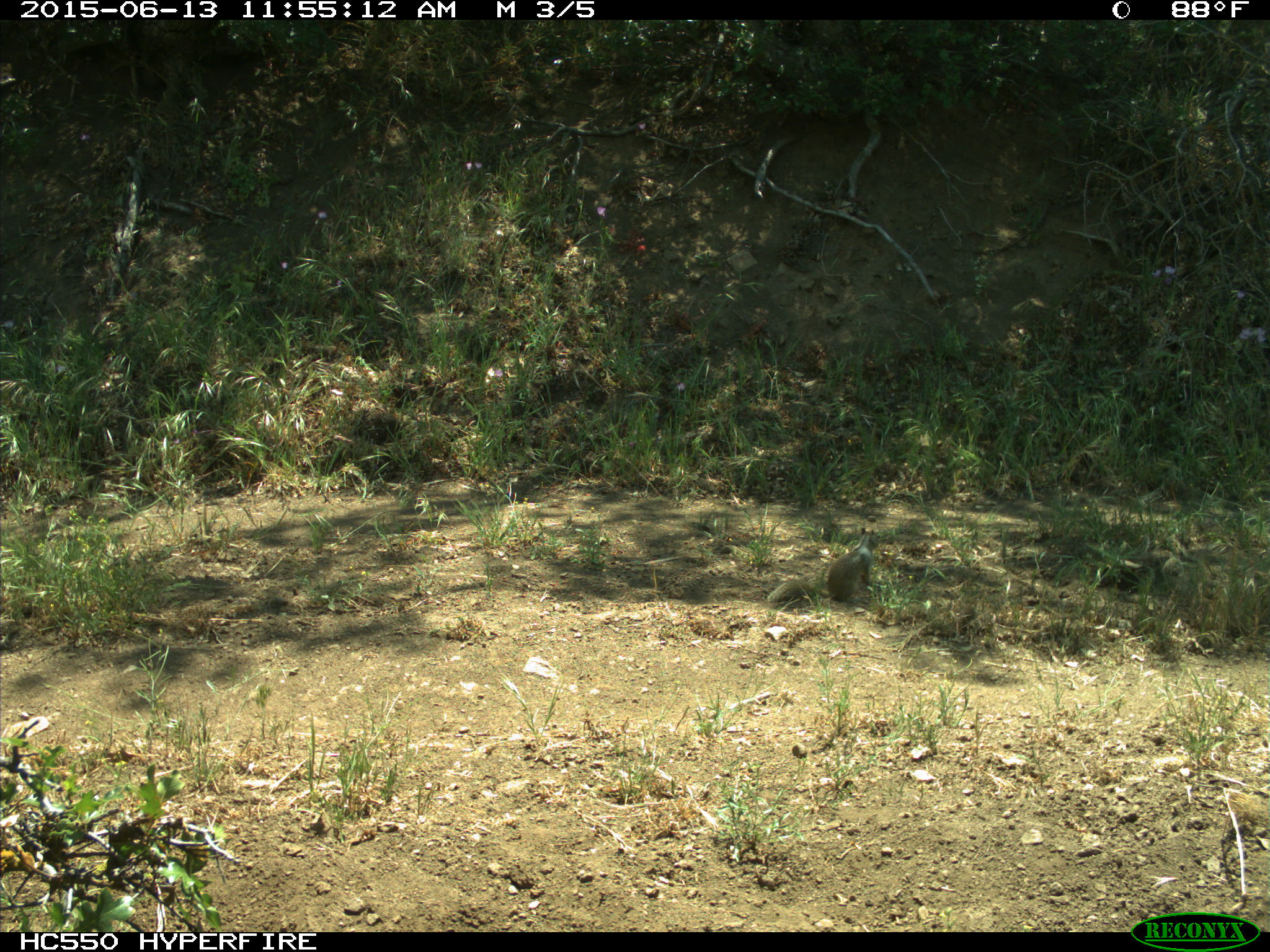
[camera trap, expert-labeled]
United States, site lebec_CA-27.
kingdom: Animalia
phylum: Chordata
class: Mammalia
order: Rodentia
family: Sciuridae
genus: Otospermophilus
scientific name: Otospermophilus beecheyi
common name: california ground squirrel